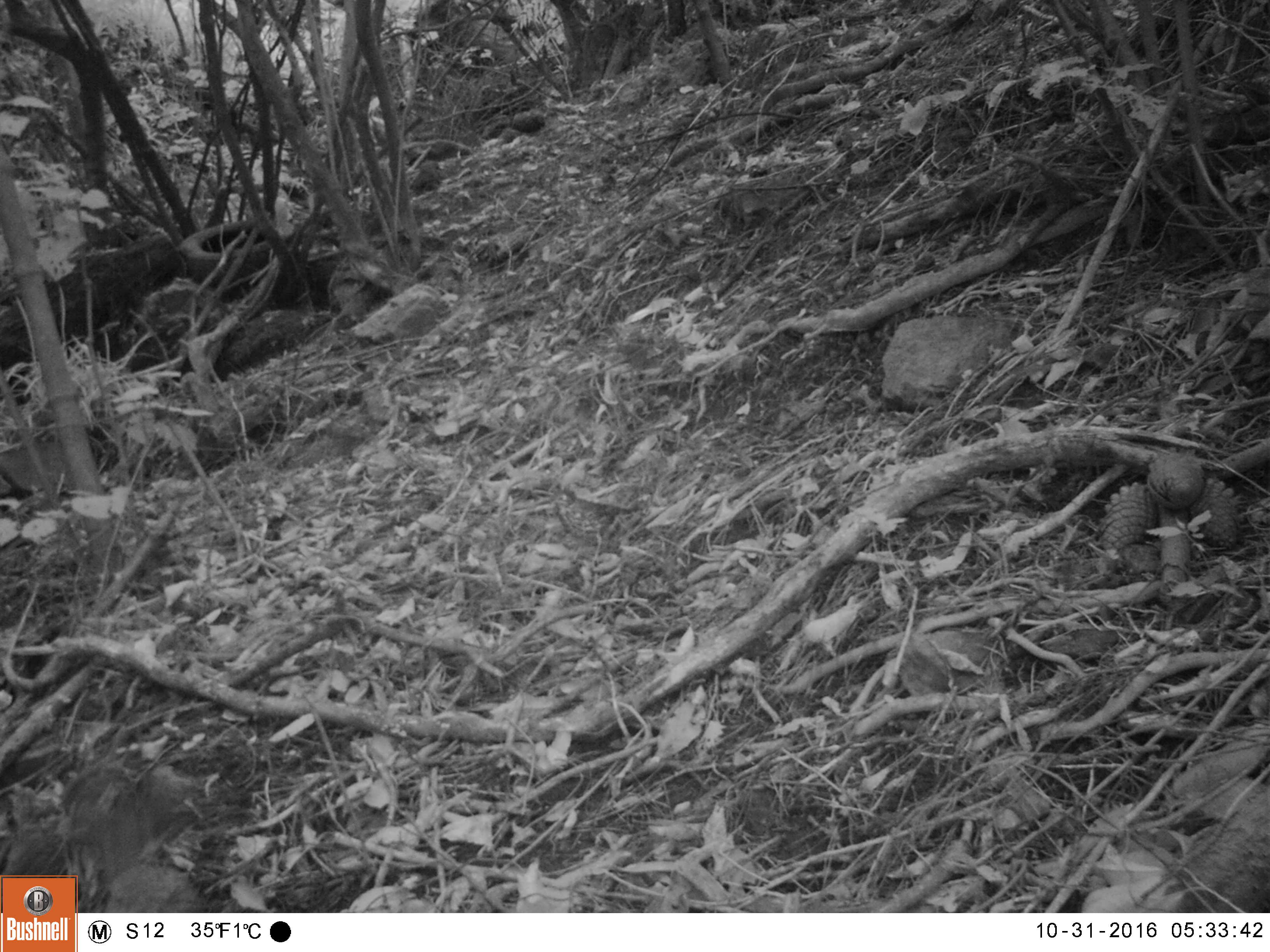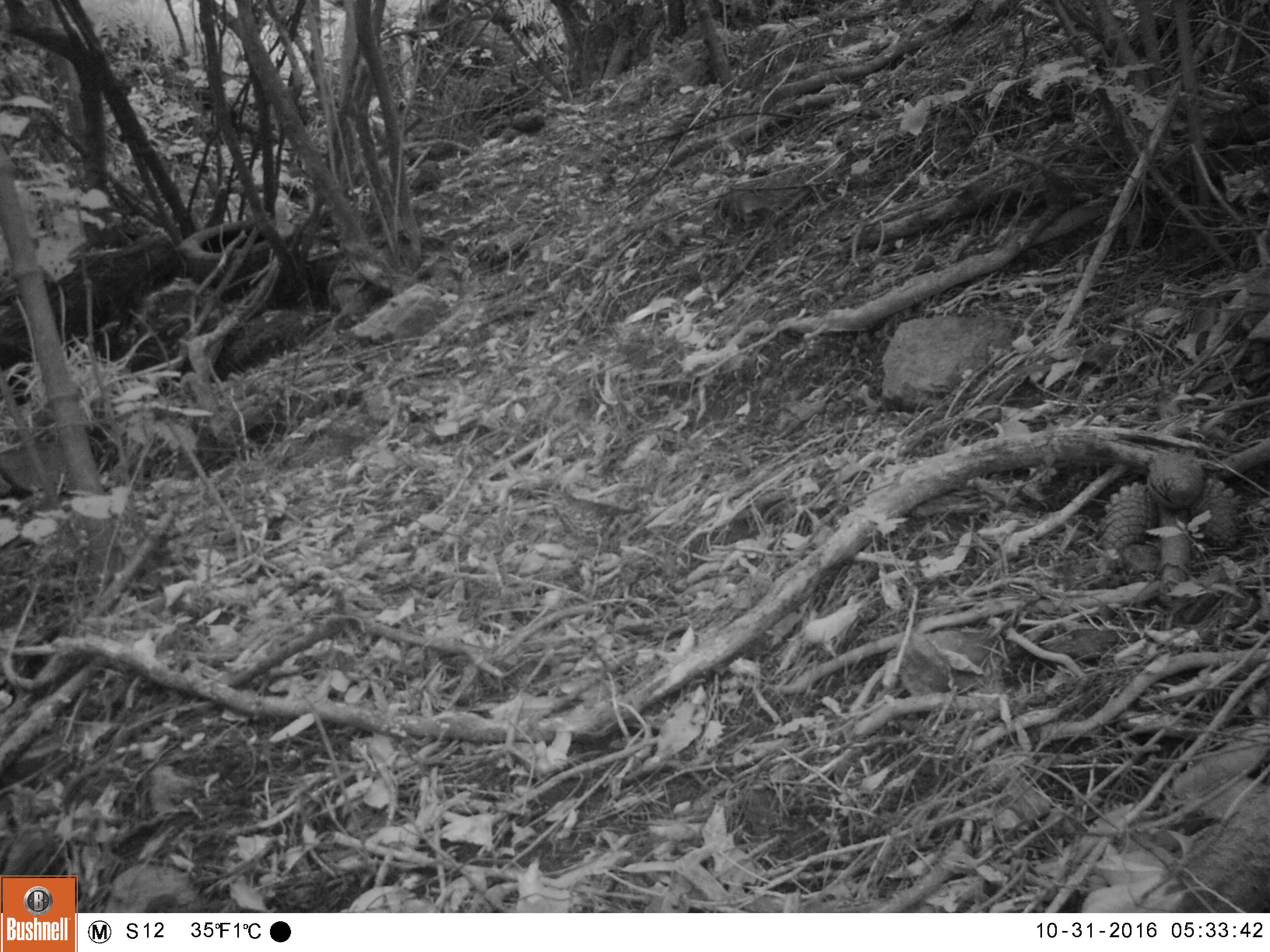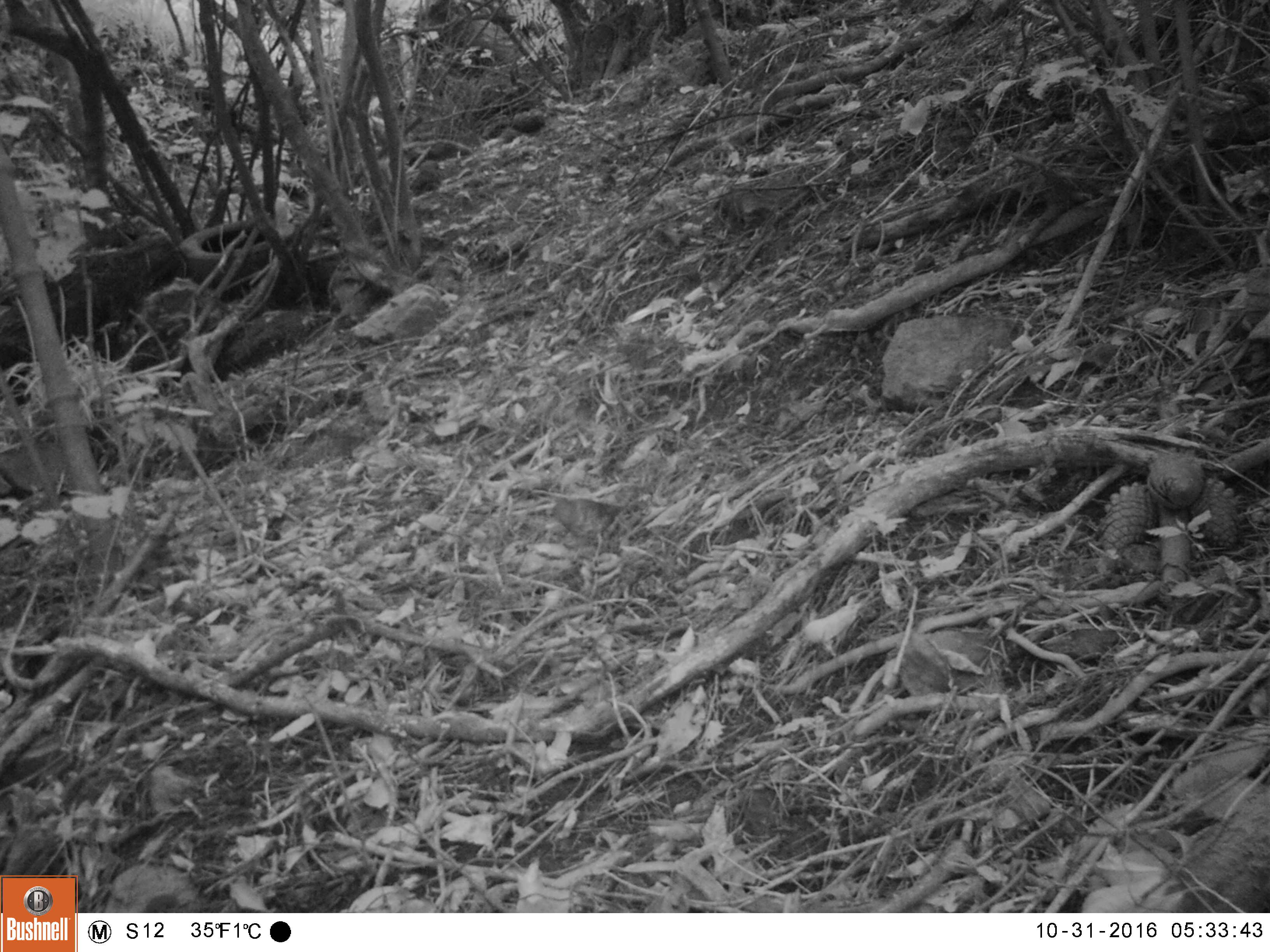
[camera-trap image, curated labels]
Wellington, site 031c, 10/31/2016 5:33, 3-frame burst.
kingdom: Animalia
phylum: Chordata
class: Aves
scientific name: Aves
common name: bird